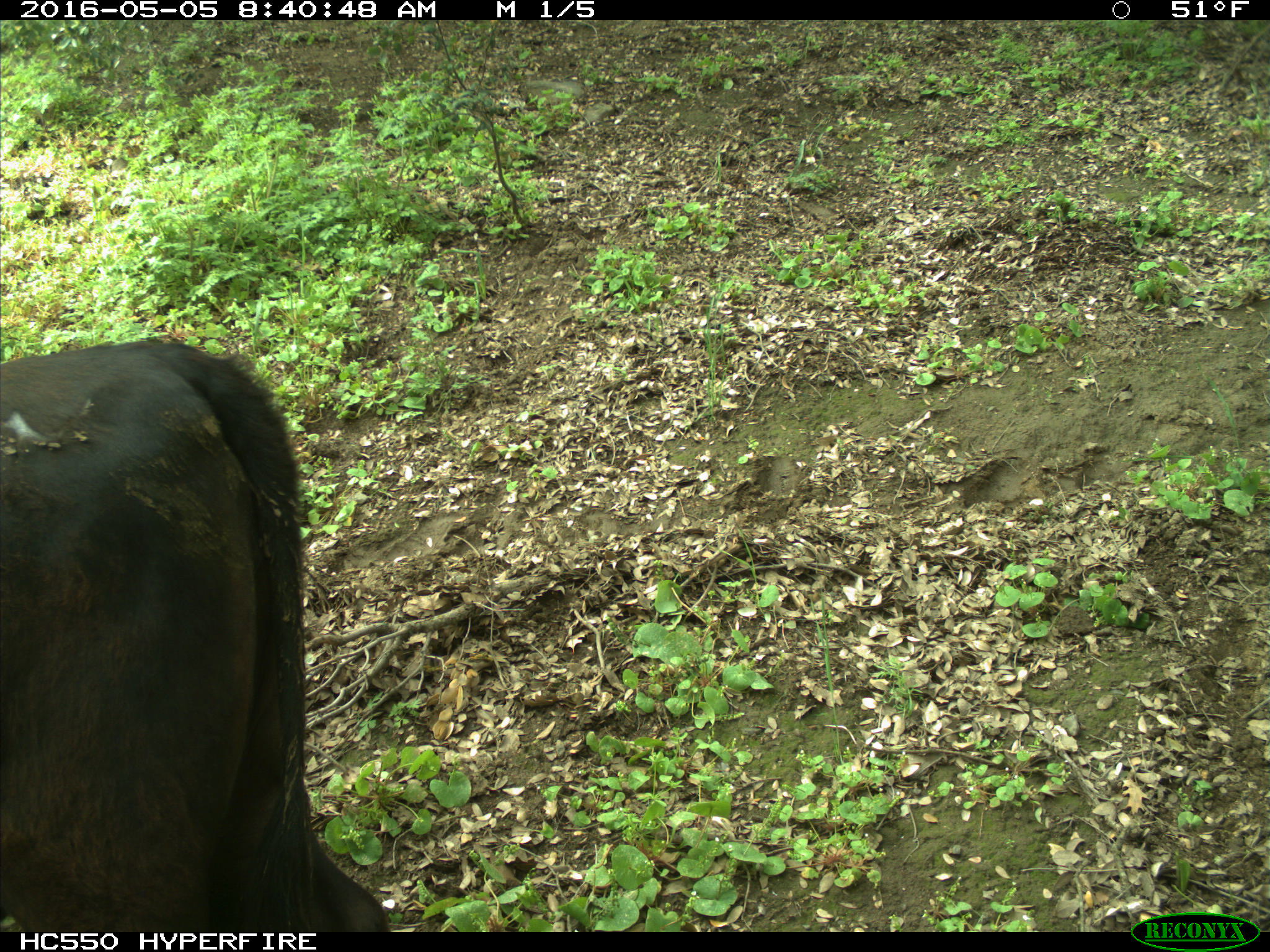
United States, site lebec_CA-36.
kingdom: Animalia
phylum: Chordata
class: Mammalia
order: Artiodactyla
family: Bovidae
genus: Bos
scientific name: Bos taurus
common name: domestic cow